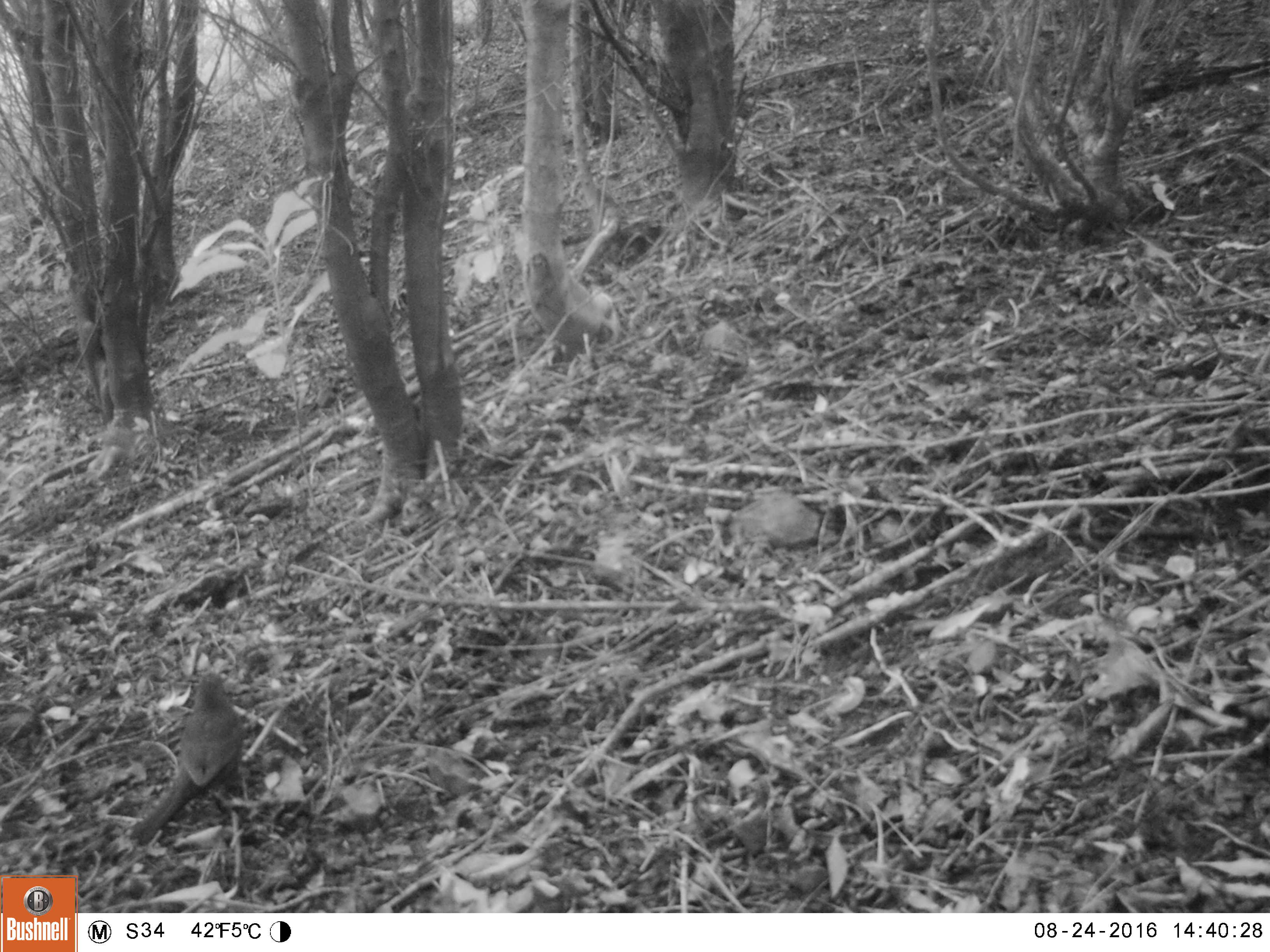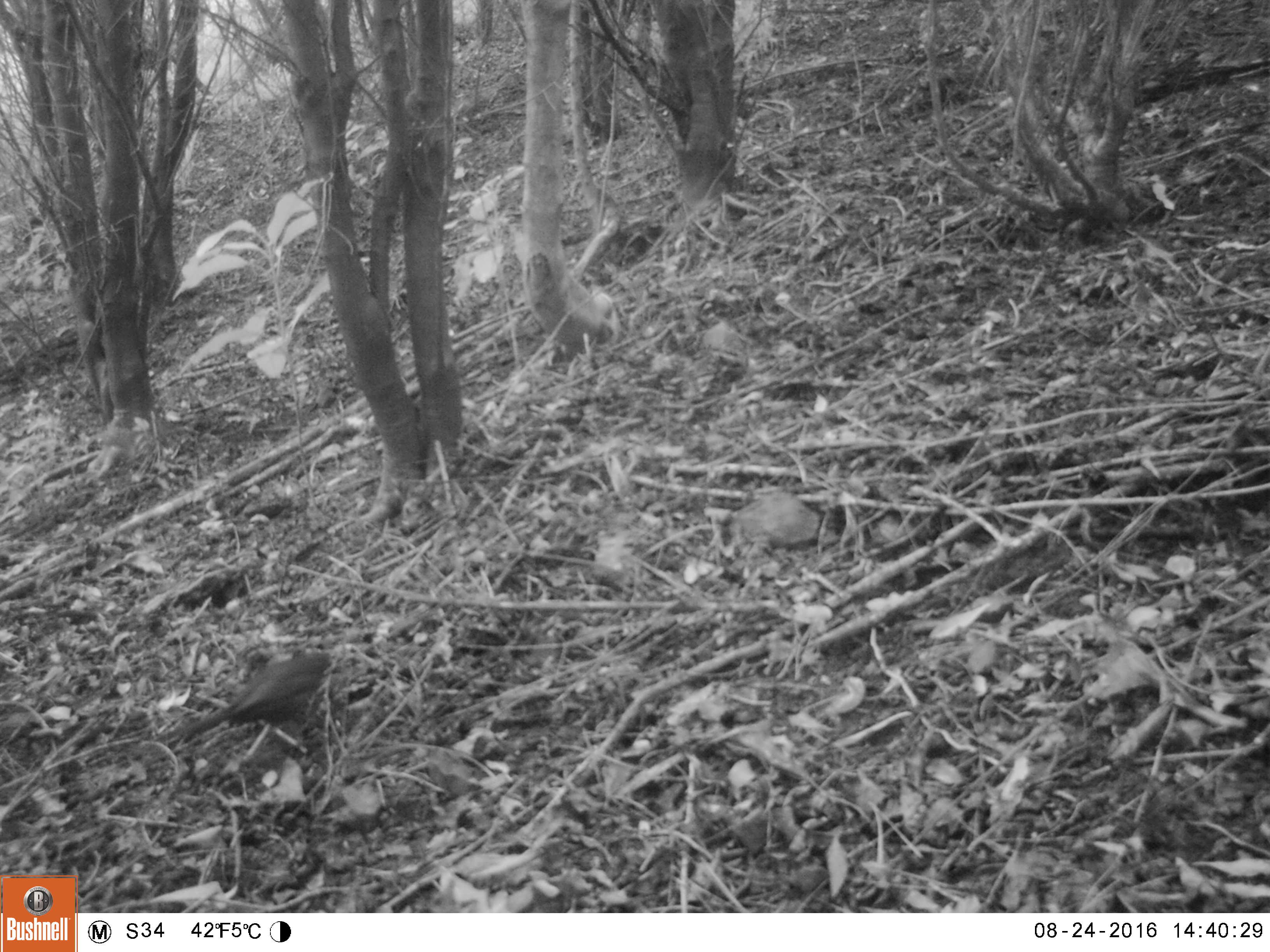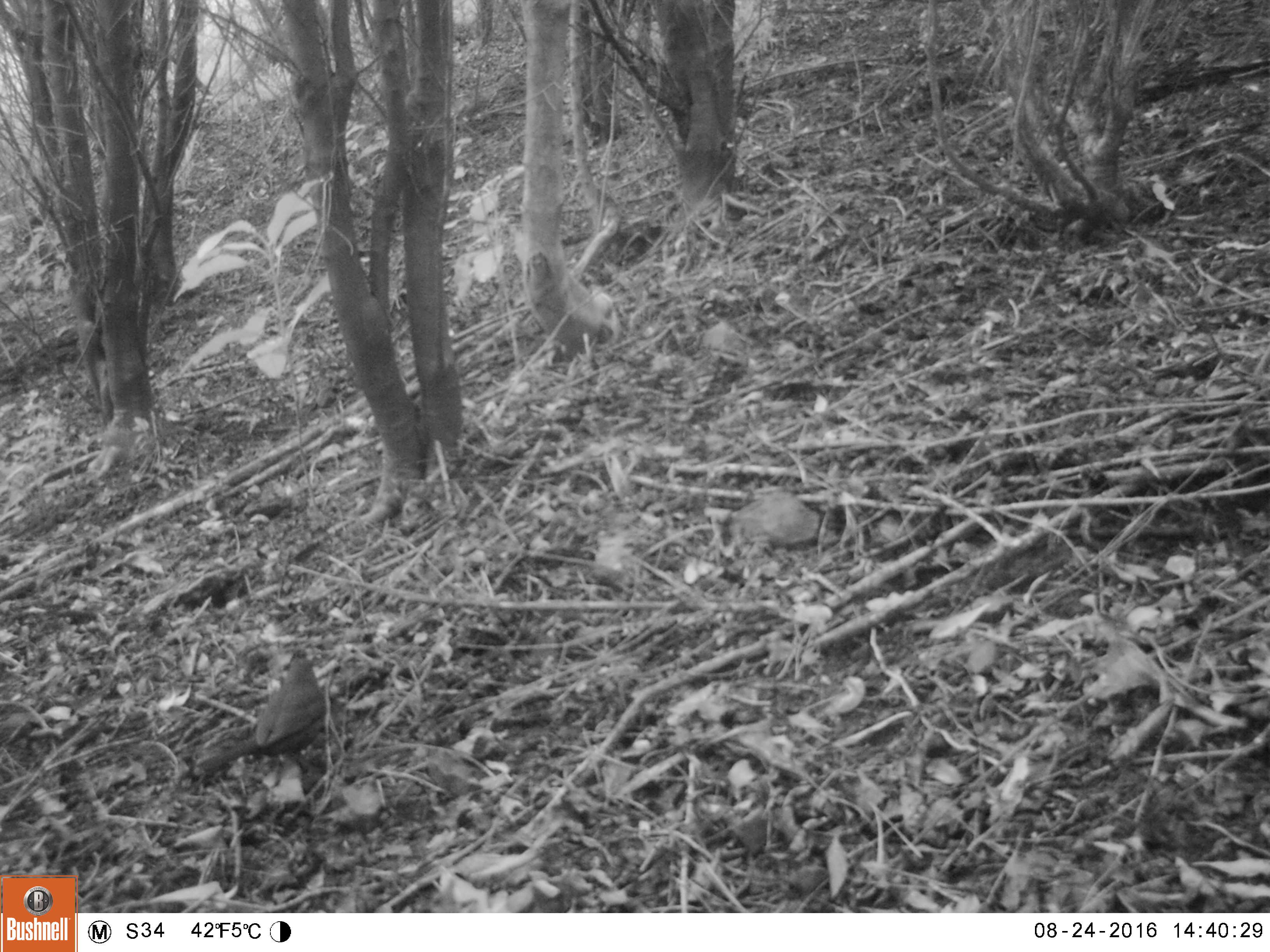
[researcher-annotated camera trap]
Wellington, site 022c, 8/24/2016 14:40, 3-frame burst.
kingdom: Animalia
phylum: Chordata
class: Aves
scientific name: Aves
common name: bird